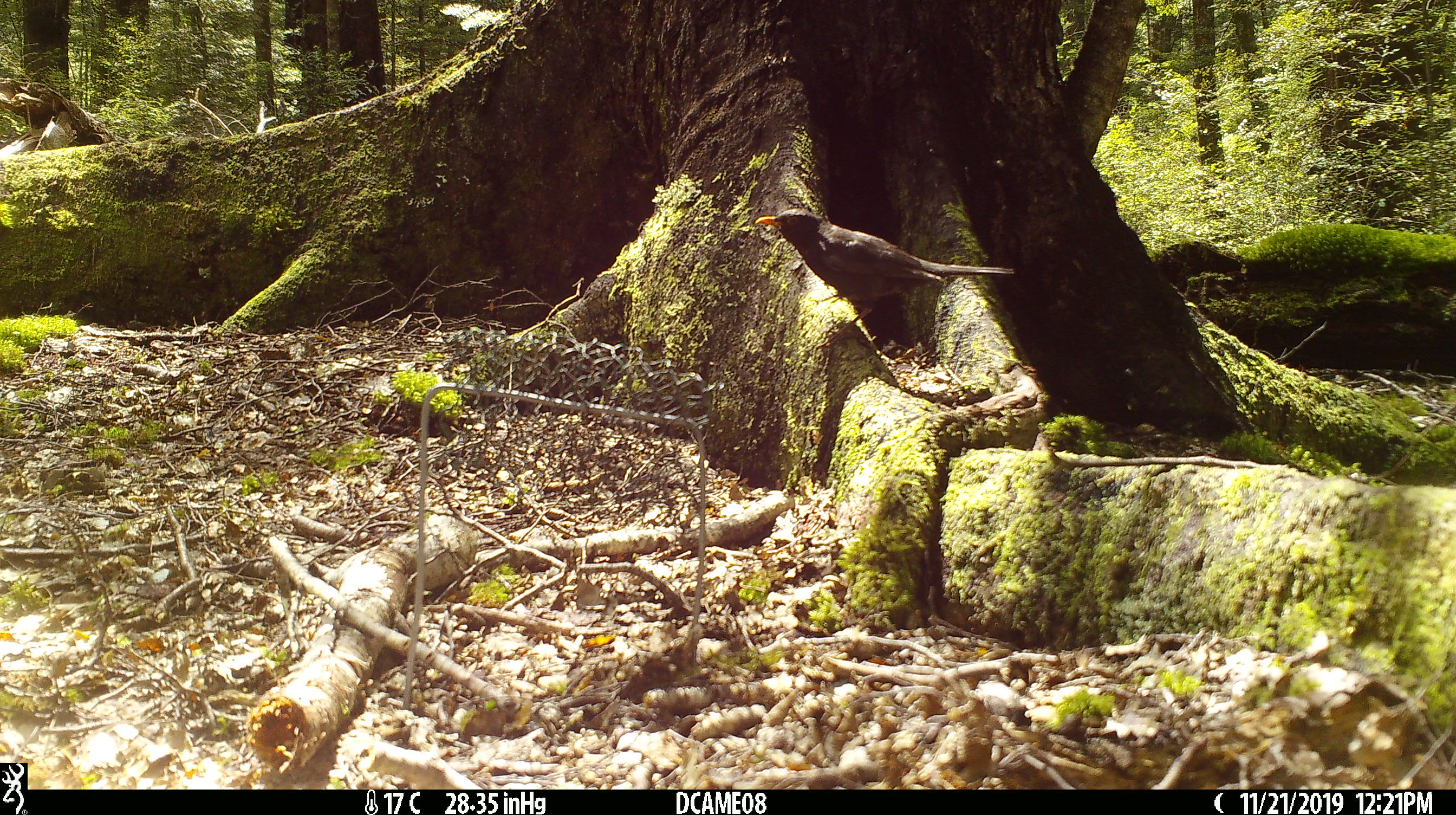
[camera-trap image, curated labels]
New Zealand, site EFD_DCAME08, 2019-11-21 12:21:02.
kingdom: Animalia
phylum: Chordata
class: Aves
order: Passeriformes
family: Turdidae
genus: Turdus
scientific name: Turdus merula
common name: eurasian blackbird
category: blackbird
Blackbird (eurasian blackbird) (Turdus merula).